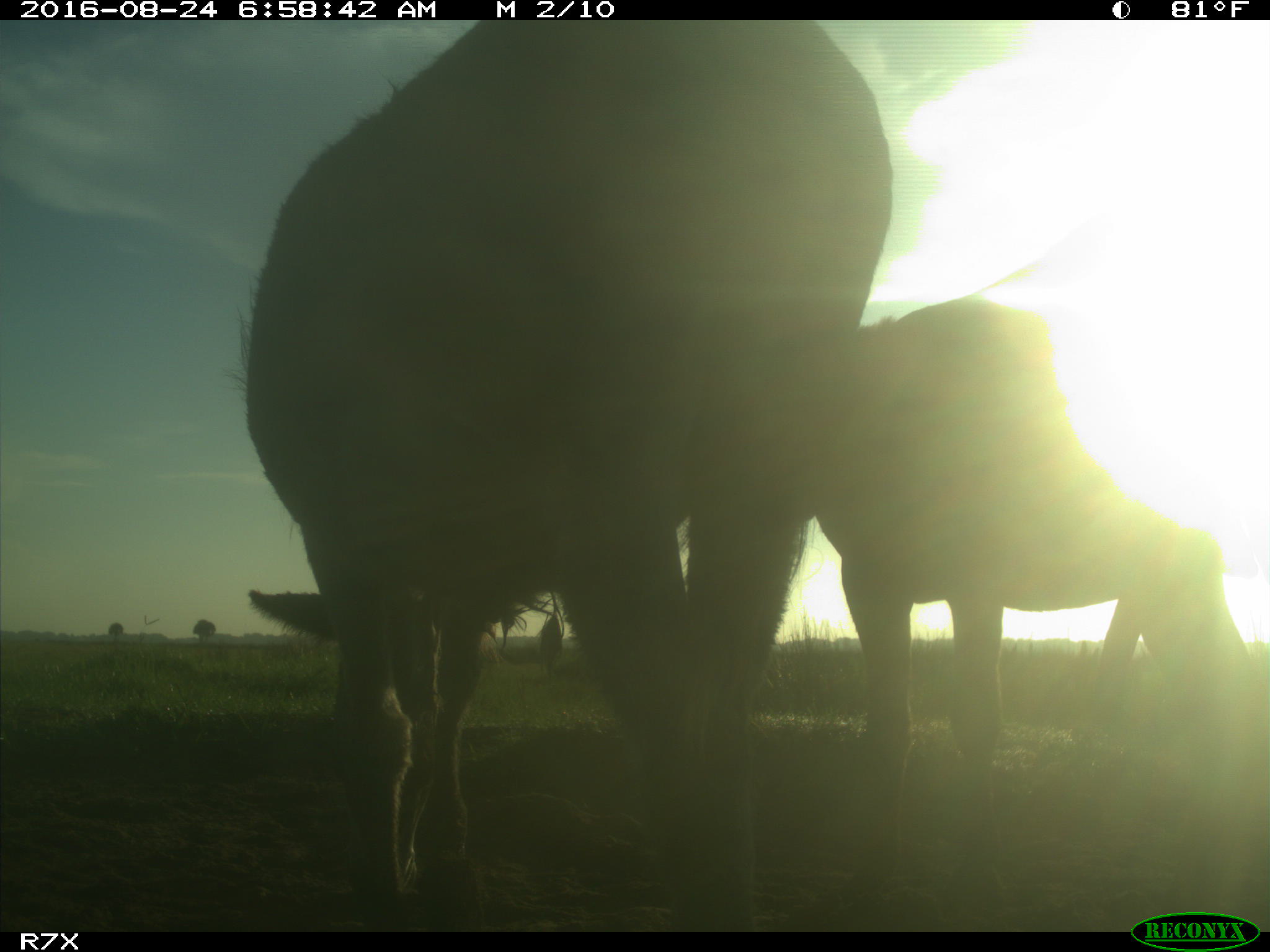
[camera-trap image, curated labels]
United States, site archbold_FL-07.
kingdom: Animalia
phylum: Chordata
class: Mammalia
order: Perissodactyla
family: Equidae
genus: Equus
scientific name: Equus africanus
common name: african wild ass